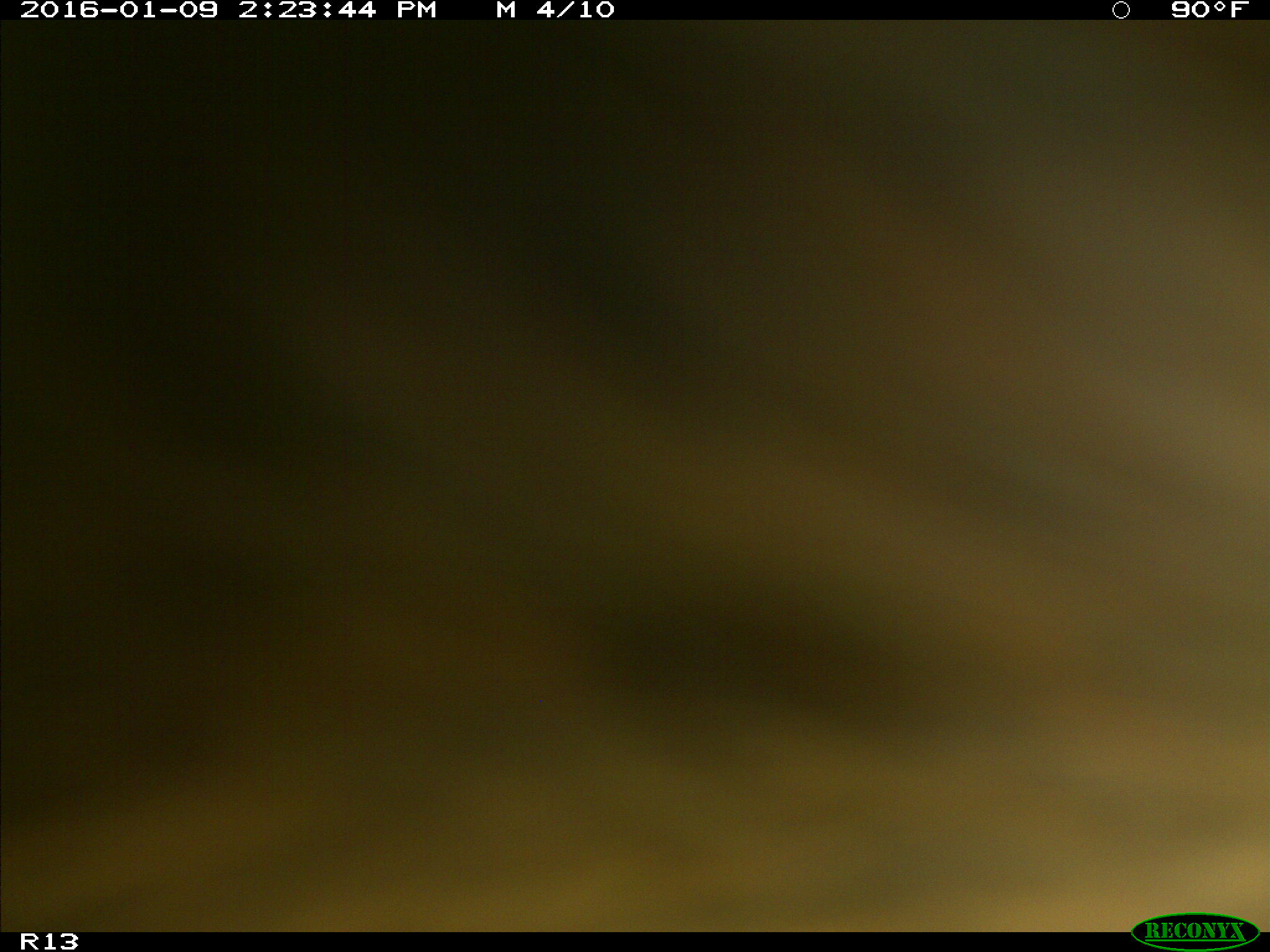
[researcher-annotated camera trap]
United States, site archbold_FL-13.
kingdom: Animalia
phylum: Chordata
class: Mammalia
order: Artiodactyla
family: Bovidae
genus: Bos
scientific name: Bos taurus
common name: domestic cow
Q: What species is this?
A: Bos taurus (domestic cow).